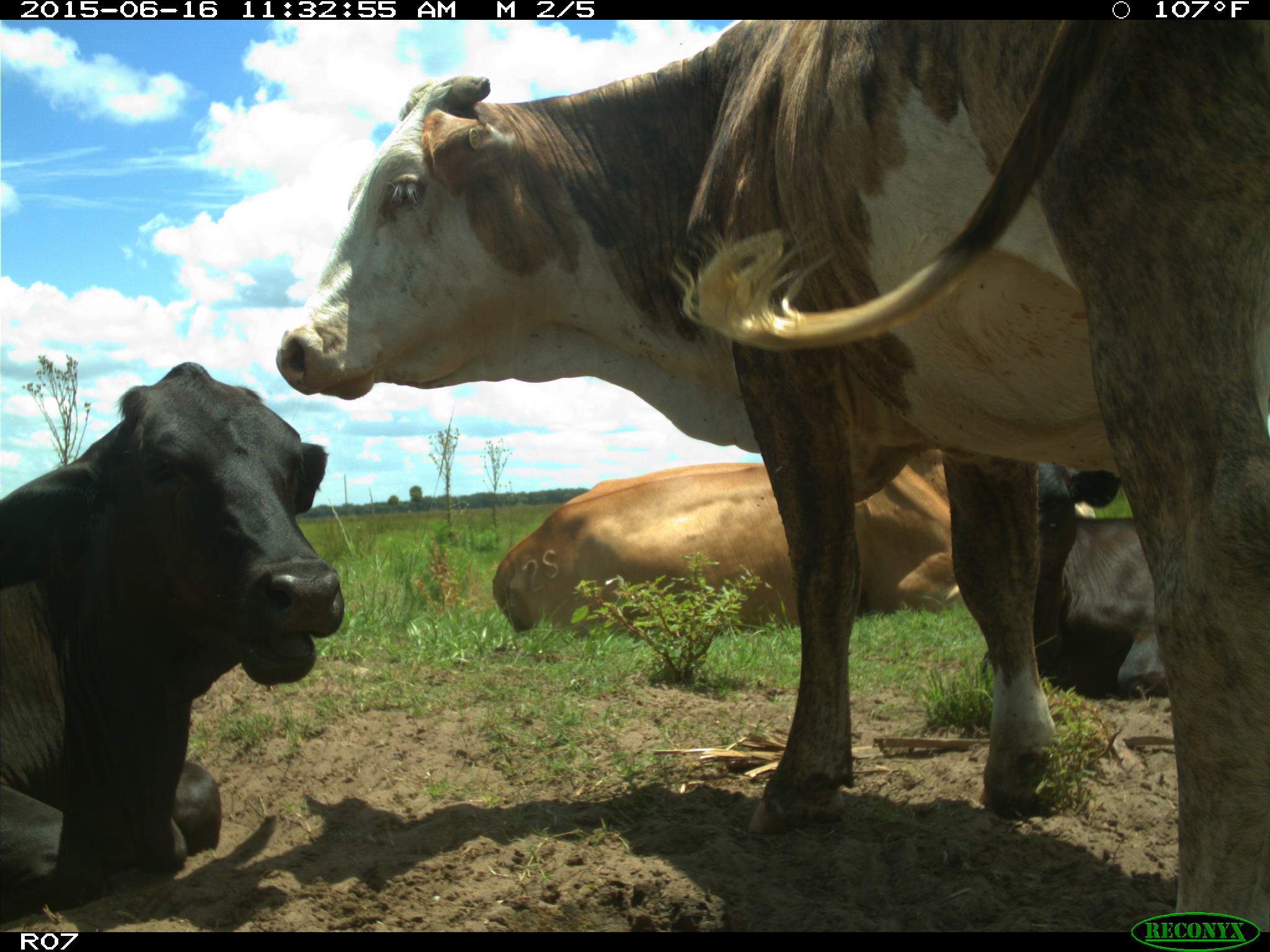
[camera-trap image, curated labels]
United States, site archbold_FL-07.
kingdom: Animalia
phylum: Chordata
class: Mammalia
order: Artiodactyla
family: Bovidae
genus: Bos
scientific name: Bos taurus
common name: domestic cow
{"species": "Bos taurus (domestic cow)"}